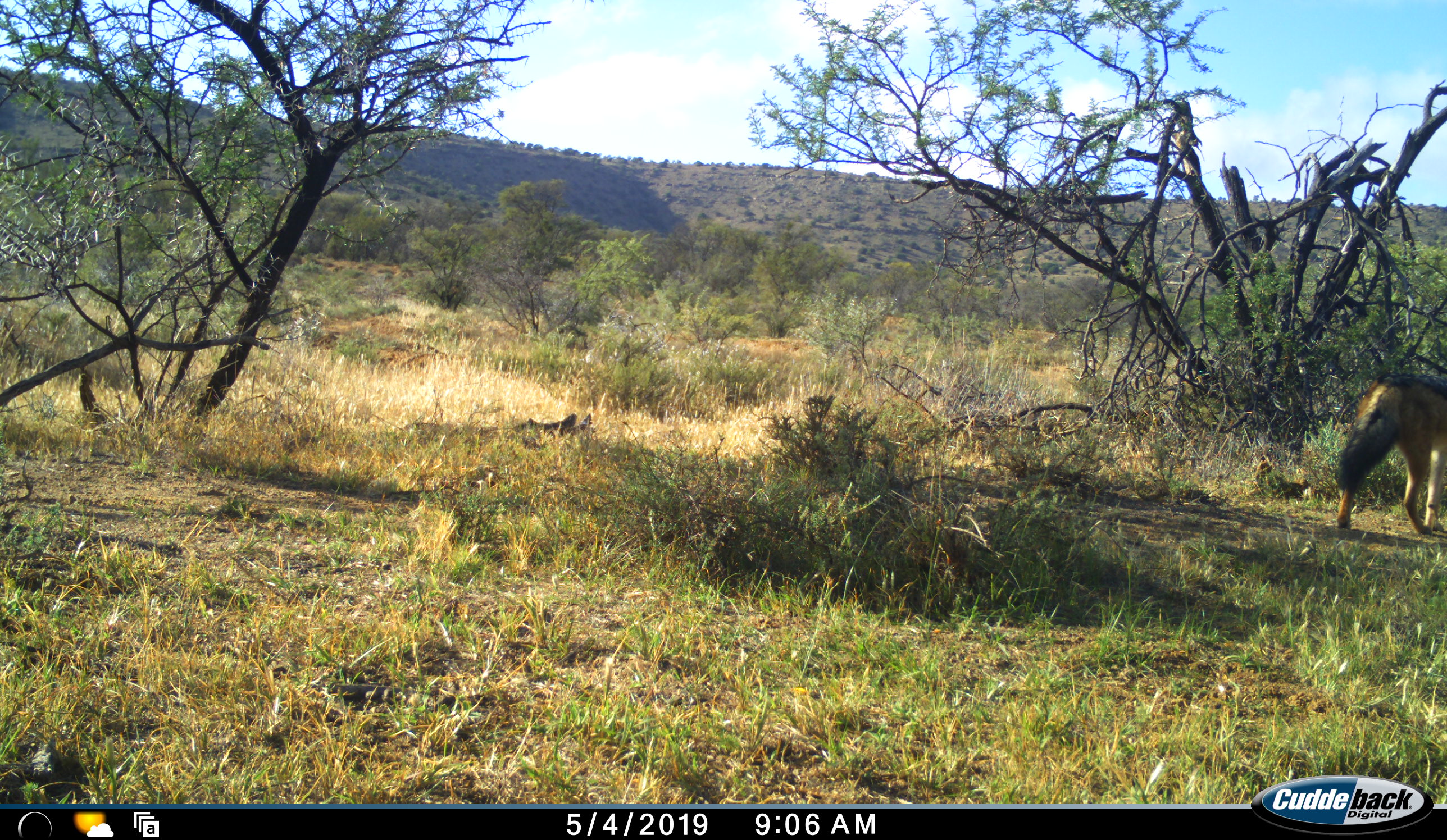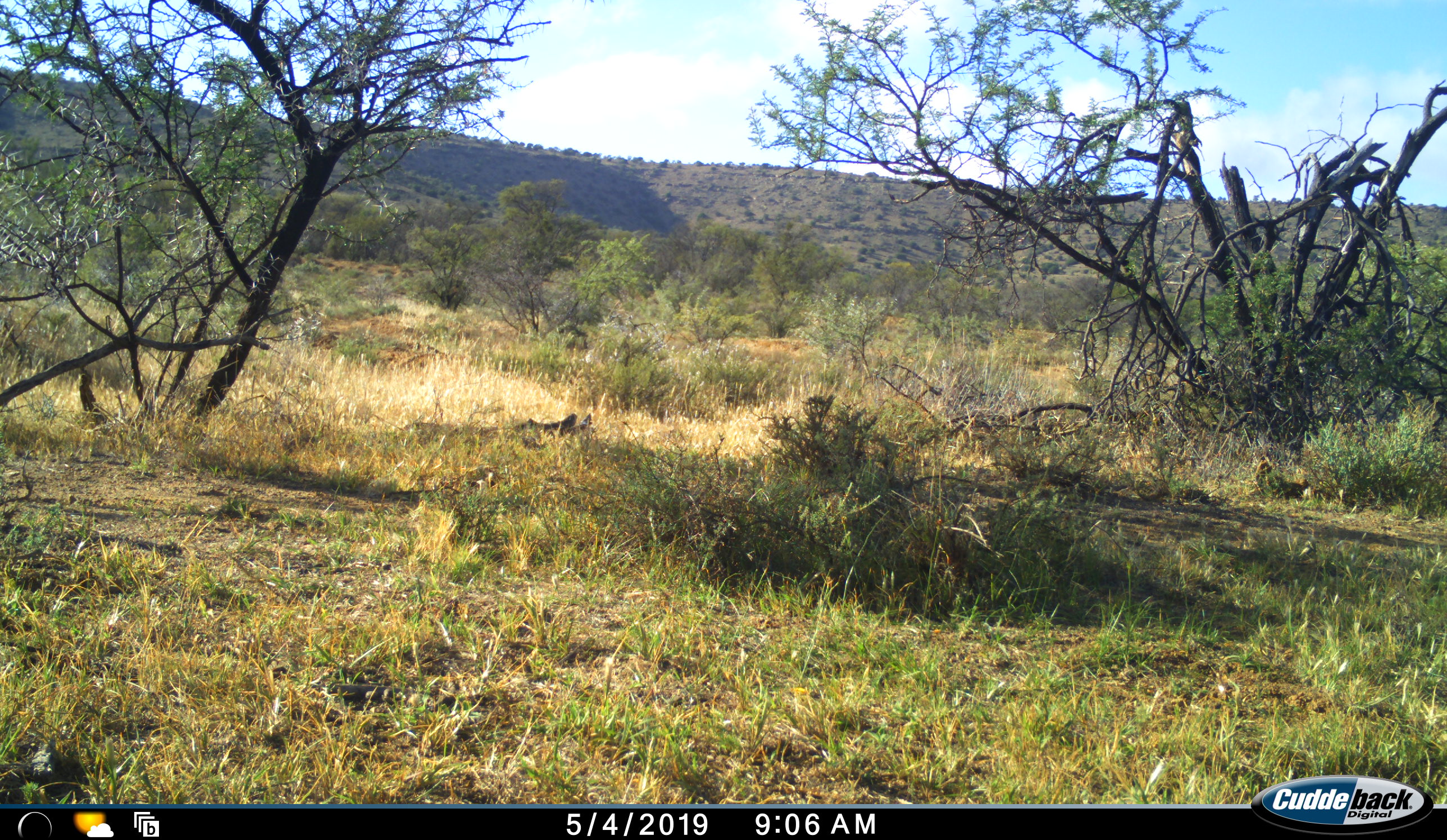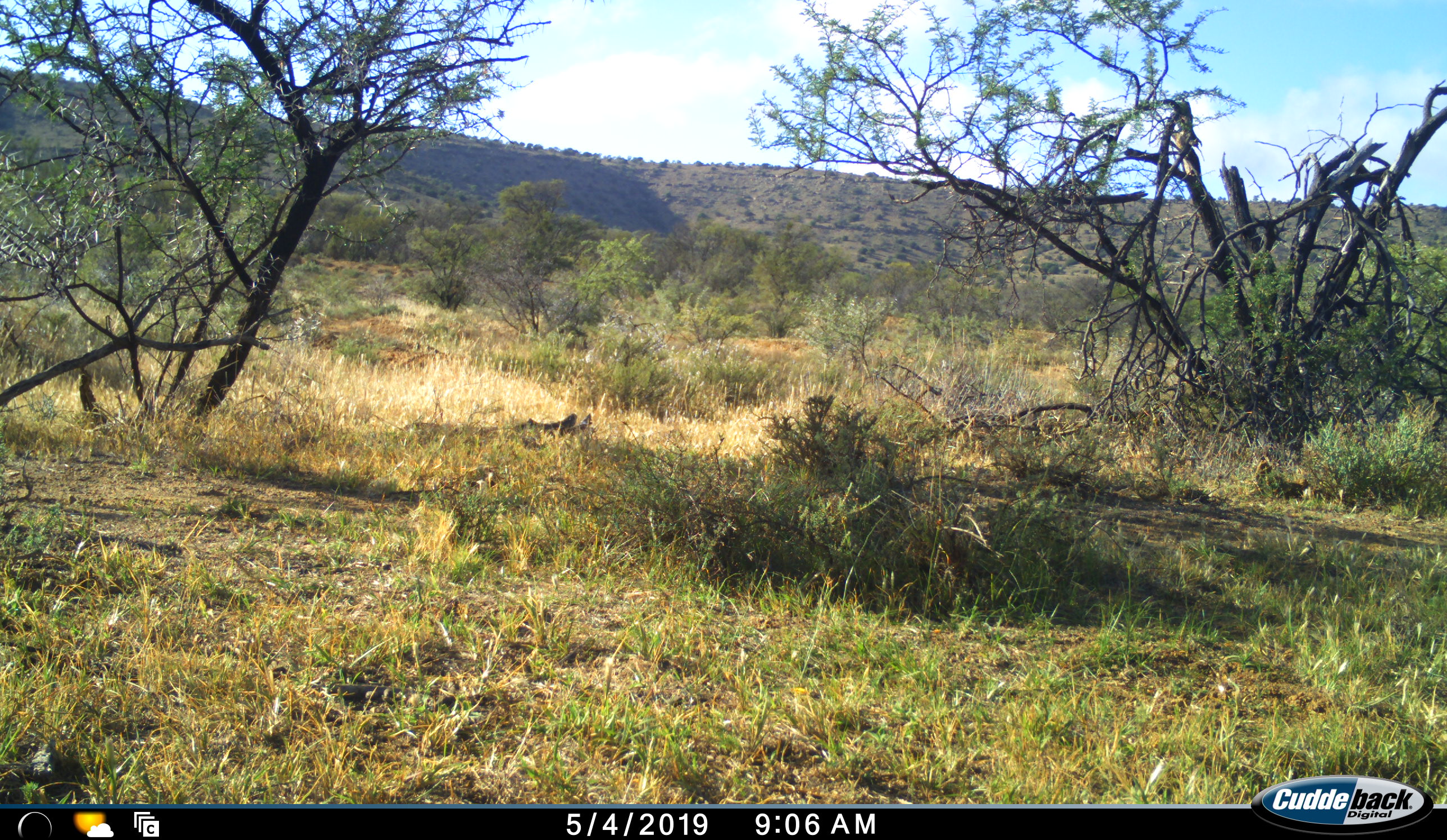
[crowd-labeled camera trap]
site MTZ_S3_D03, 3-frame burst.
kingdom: Animalia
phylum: Chordata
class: Mammalia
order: Carnivora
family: Canidae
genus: Lupulella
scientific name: Lupulella mesomelas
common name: black-backed jackal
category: jackalblackbacked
Jackalblackbacked (black-backed jackal) (Lupulella mesomelas), count 1. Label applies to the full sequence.